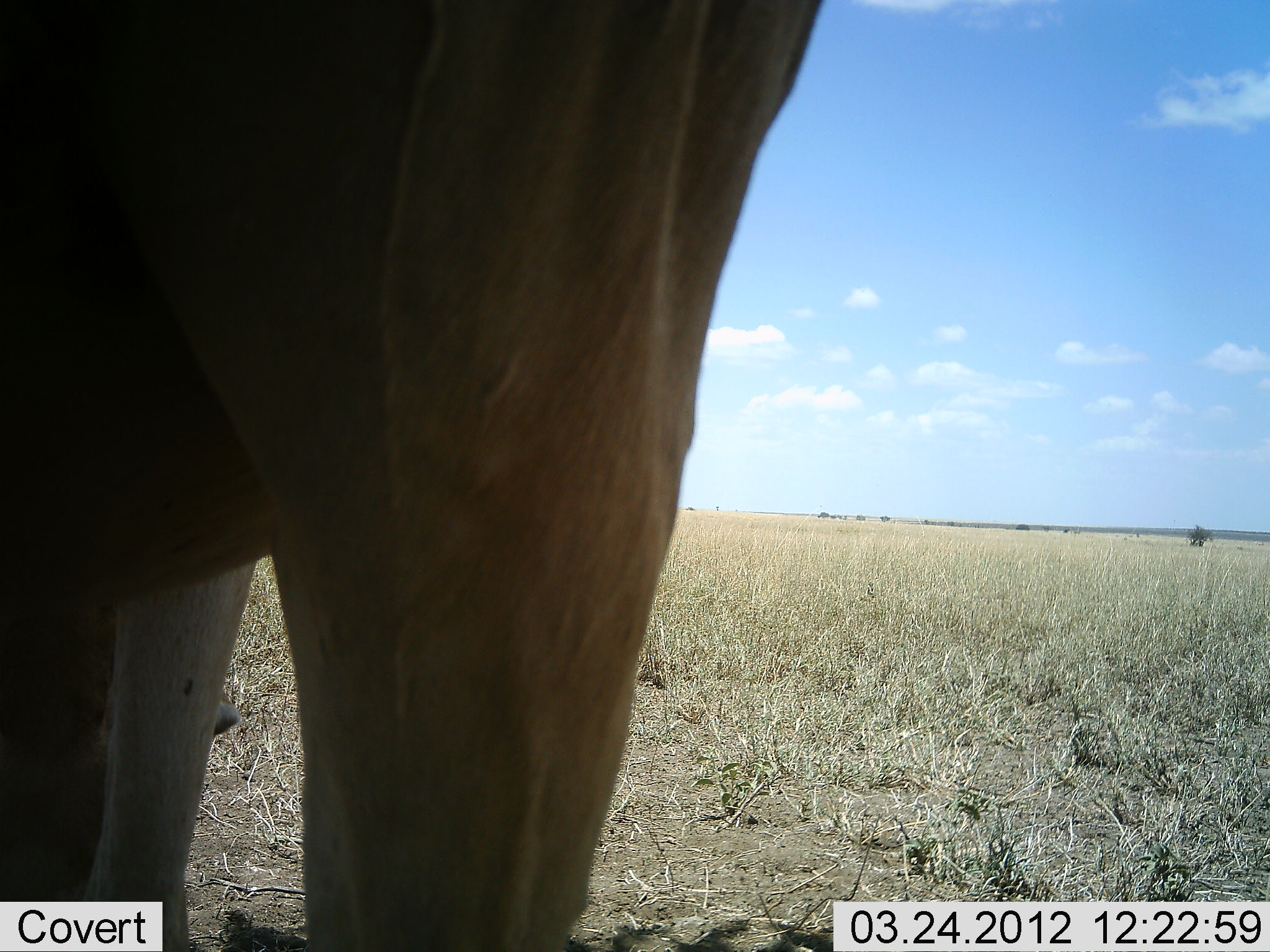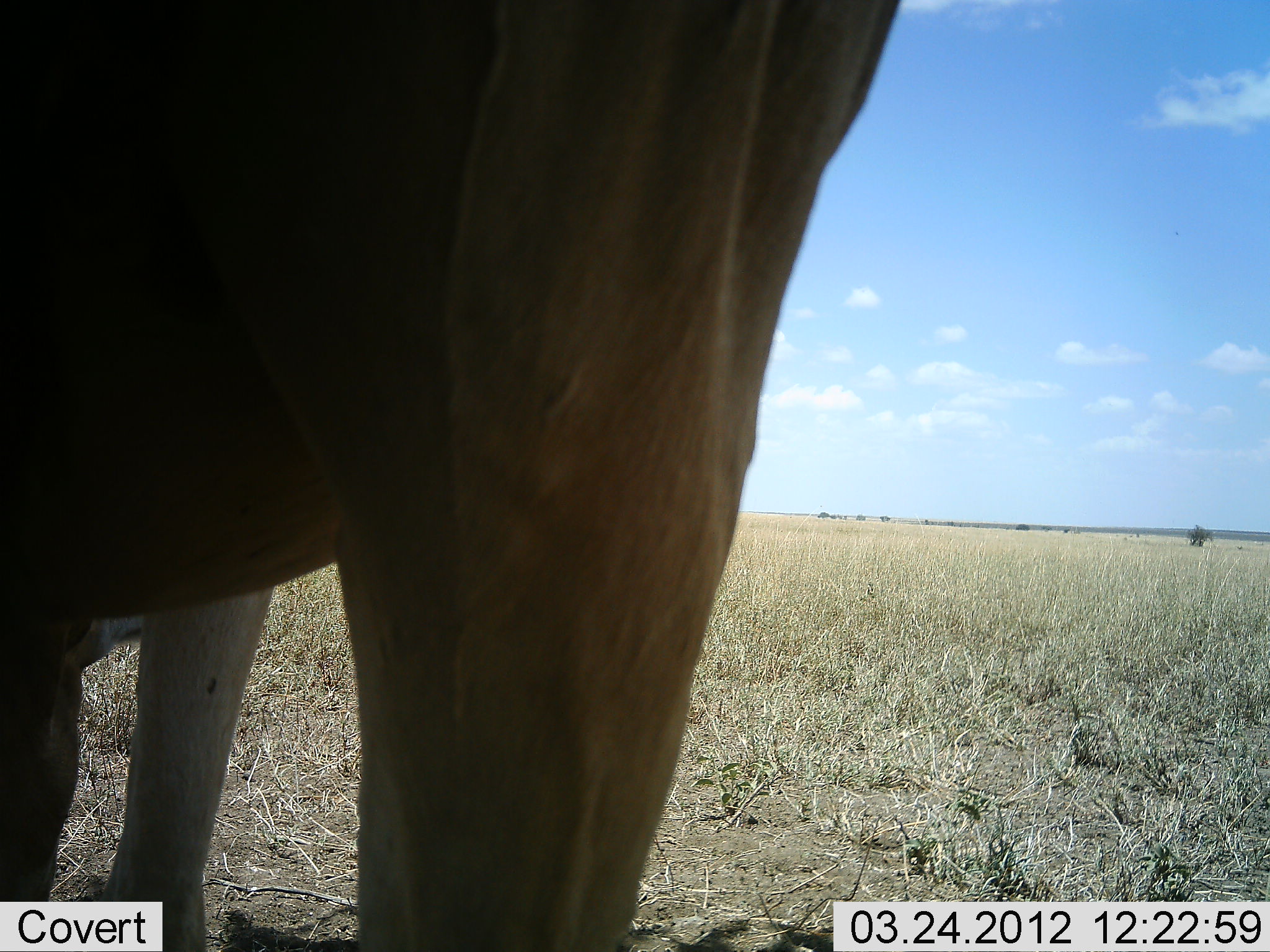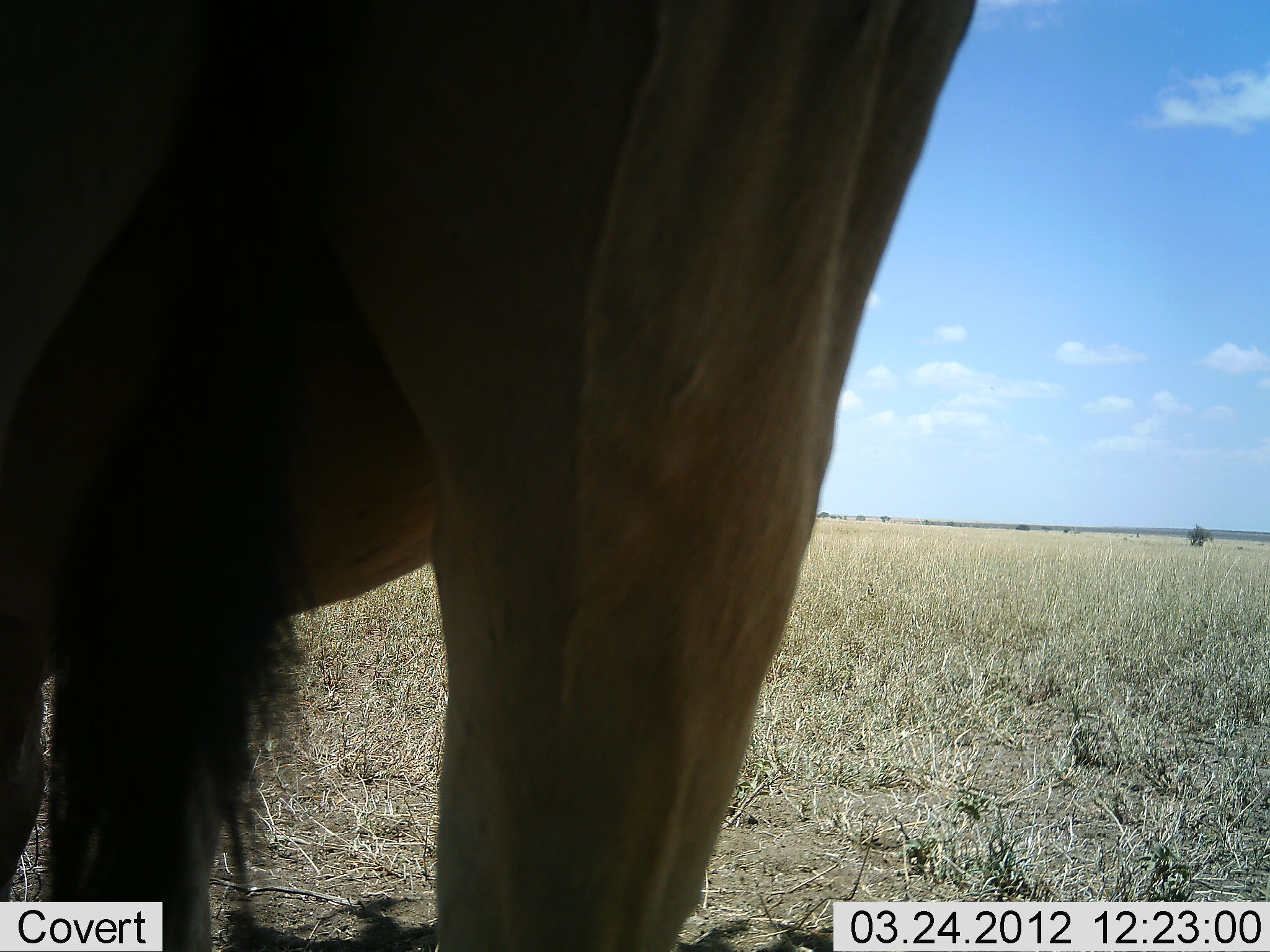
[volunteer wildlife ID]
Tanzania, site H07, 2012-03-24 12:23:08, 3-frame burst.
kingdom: Animalia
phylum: Chordata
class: Mammalia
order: Artiodactyla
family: Bovidae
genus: Alcelaphus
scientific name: Alcelaphus buselaphus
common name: hartebeest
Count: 1.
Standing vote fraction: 95%.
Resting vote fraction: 0%.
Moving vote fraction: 5%.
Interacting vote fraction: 0%.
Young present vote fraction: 0%.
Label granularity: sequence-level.